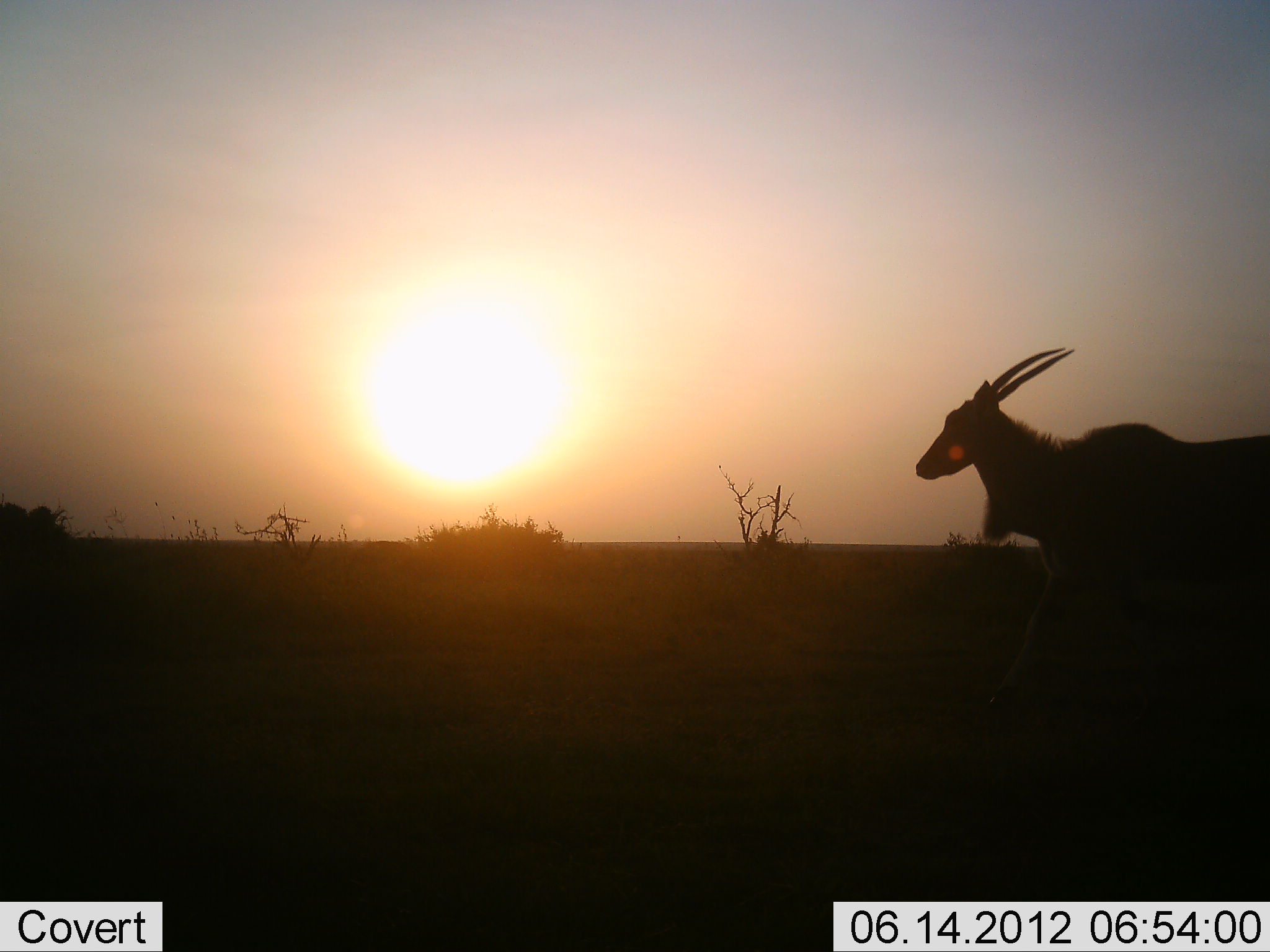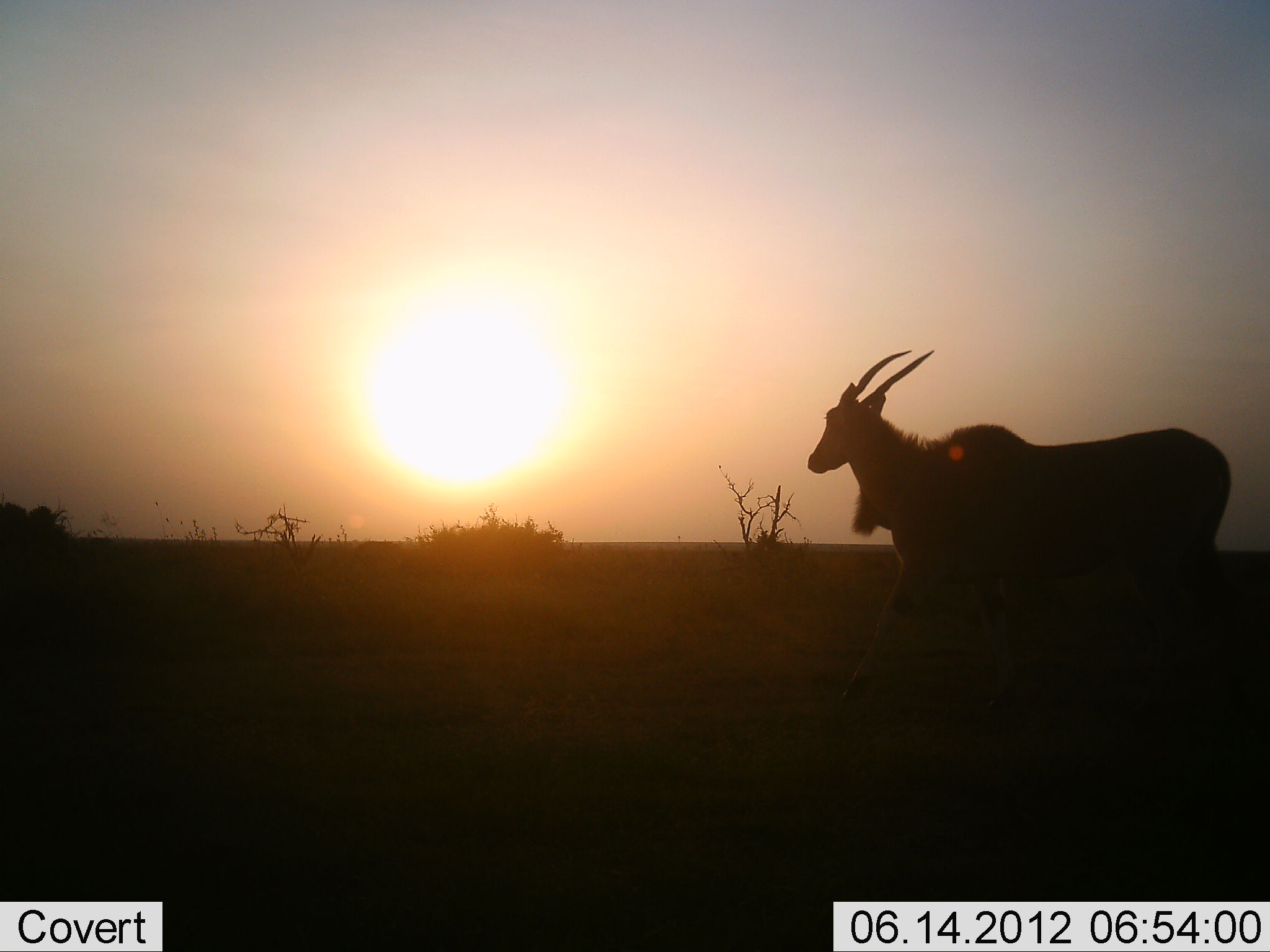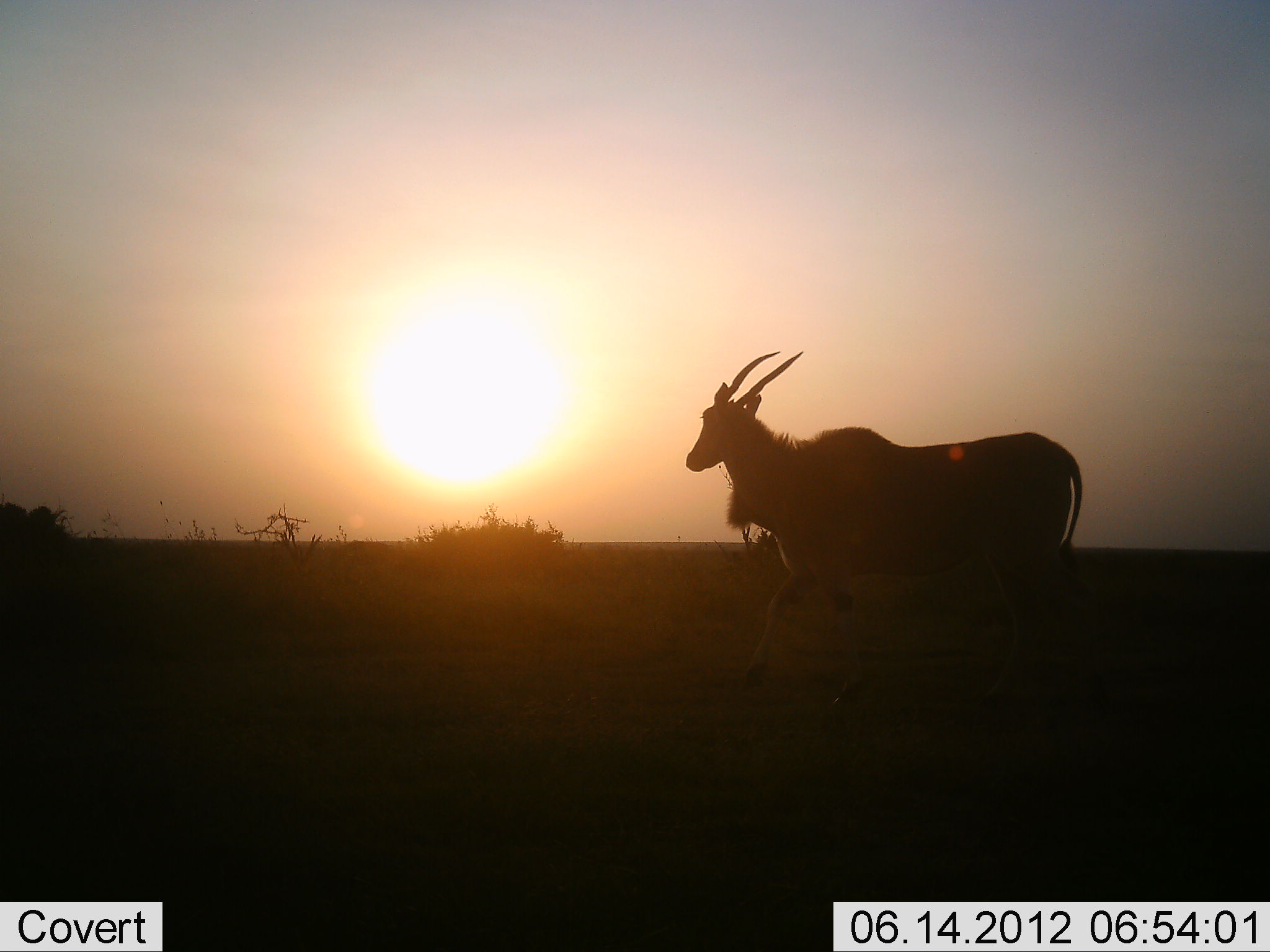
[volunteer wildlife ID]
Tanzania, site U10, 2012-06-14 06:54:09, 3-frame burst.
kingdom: Animalia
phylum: Chordata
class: Mammalia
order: Artiodactyla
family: Bovidae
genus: Tragelaphus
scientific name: Tragelaphus oryx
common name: eland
Eland (Tragelaphus oryx), count 1. Behavior (volunteer vote fractions): standing 30%, resting 0%, moving 70%, interacting 0%. Young present (vote fraction): 10%. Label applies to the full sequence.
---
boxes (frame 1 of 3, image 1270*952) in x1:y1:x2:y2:
animal: 912:340:1270:726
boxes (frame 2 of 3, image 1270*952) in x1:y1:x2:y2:
animal: 803:347:1238:730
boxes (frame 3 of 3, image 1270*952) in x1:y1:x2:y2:
animal: 677:348:1090:697